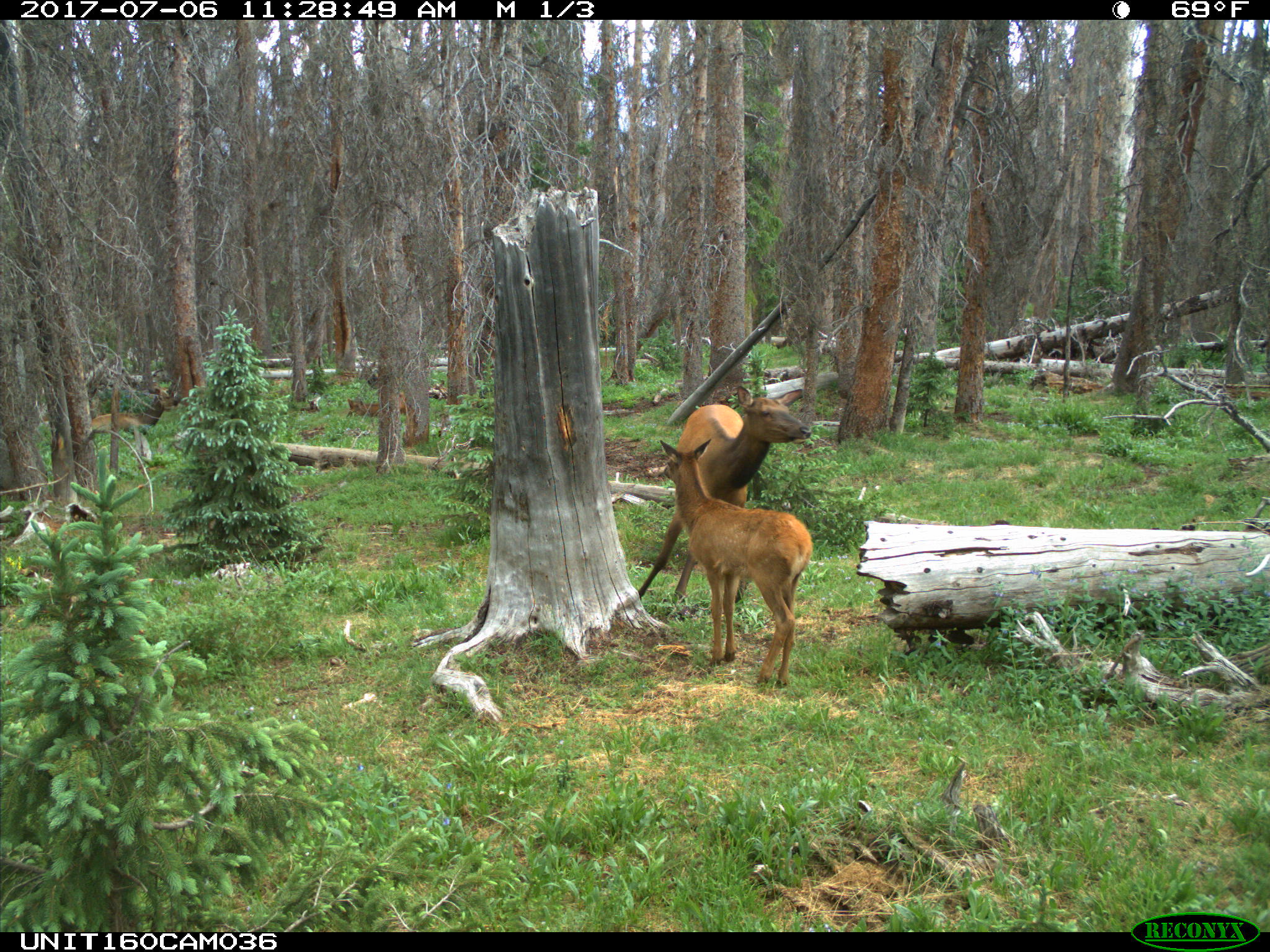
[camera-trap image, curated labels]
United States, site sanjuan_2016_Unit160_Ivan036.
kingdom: Animalia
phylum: Chordata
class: Mammalia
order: Artiodactyla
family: Cervidae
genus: Cervus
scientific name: Cervus elaphus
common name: red deer